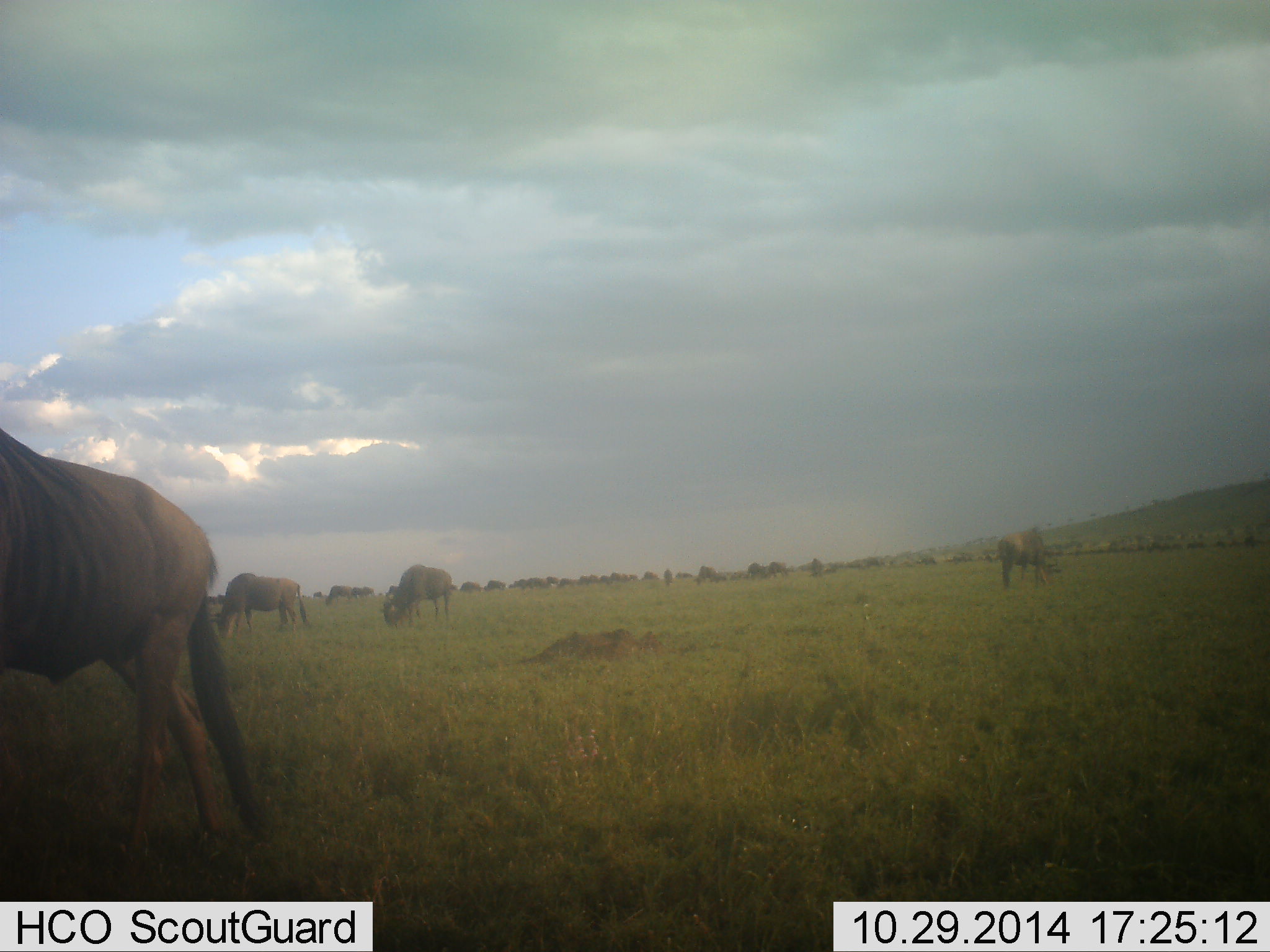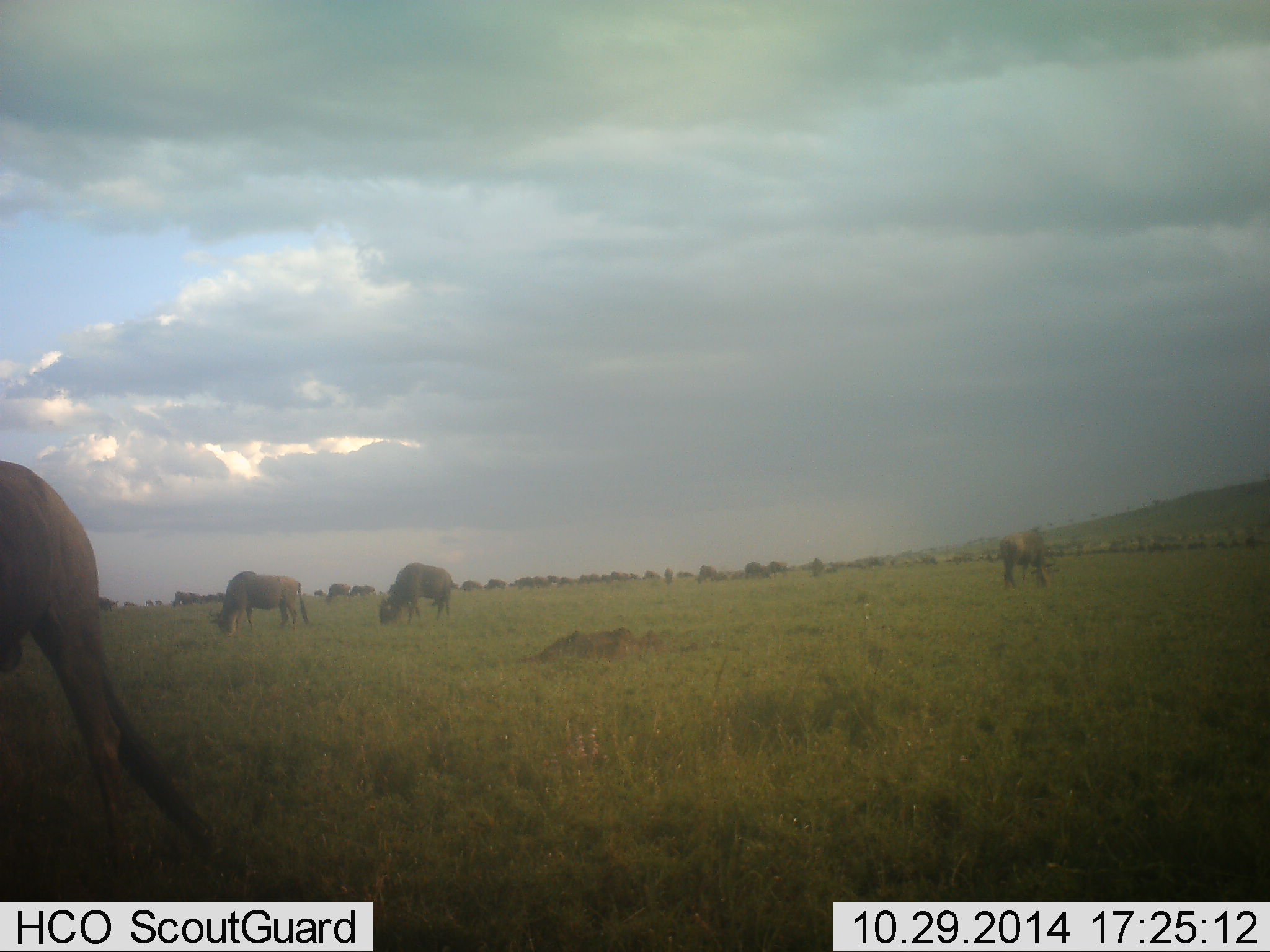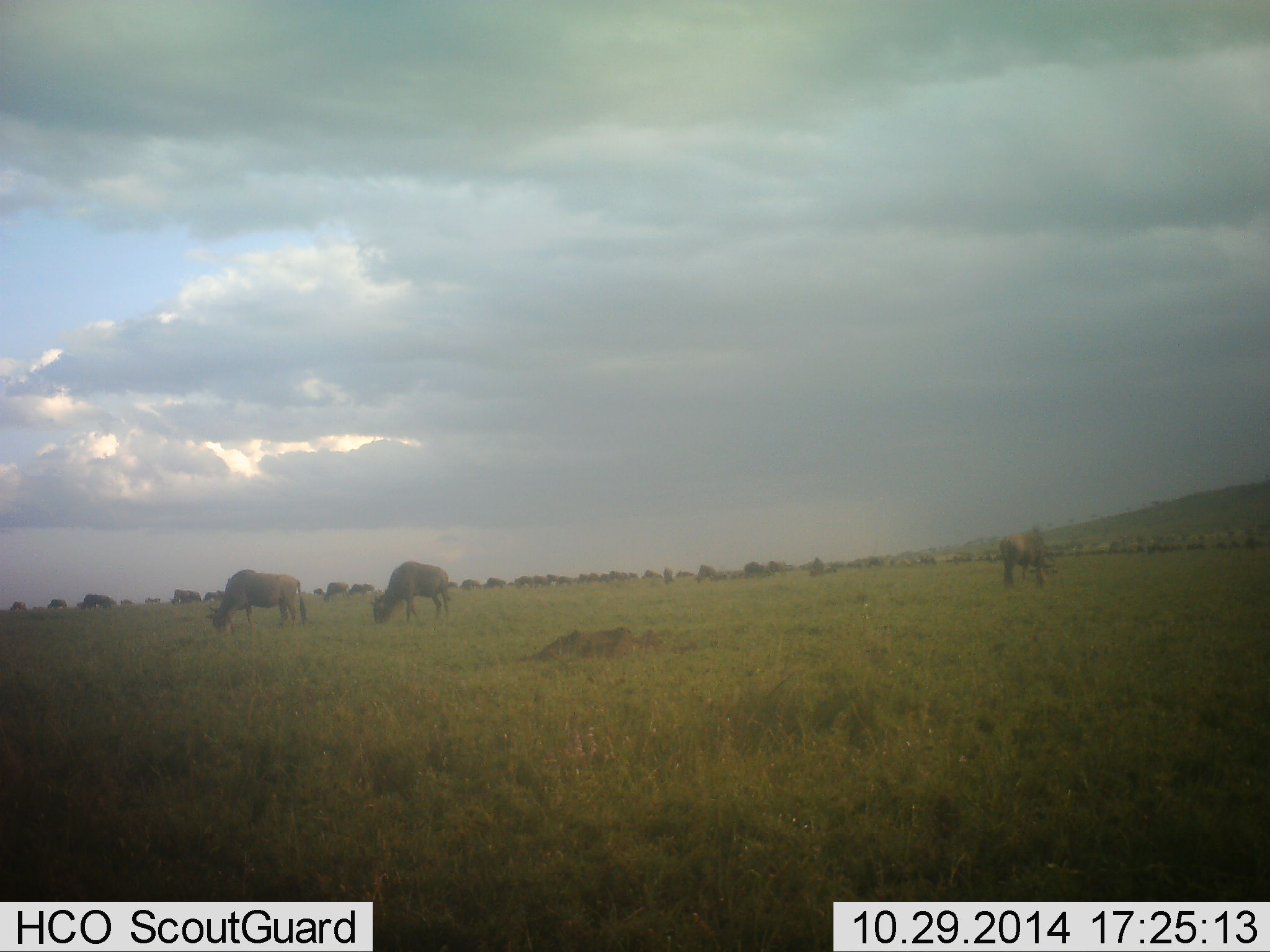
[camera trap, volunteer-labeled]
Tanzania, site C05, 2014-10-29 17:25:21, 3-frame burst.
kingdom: Animalia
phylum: Chordata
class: Mammalia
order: Artiodactyla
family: Bovidae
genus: Connochaetes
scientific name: Connochaetes taurinus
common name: blue wildebeest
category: wildebeest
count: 4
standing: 10%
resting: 0%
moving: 20%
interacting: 0%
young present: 0%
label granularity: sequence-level